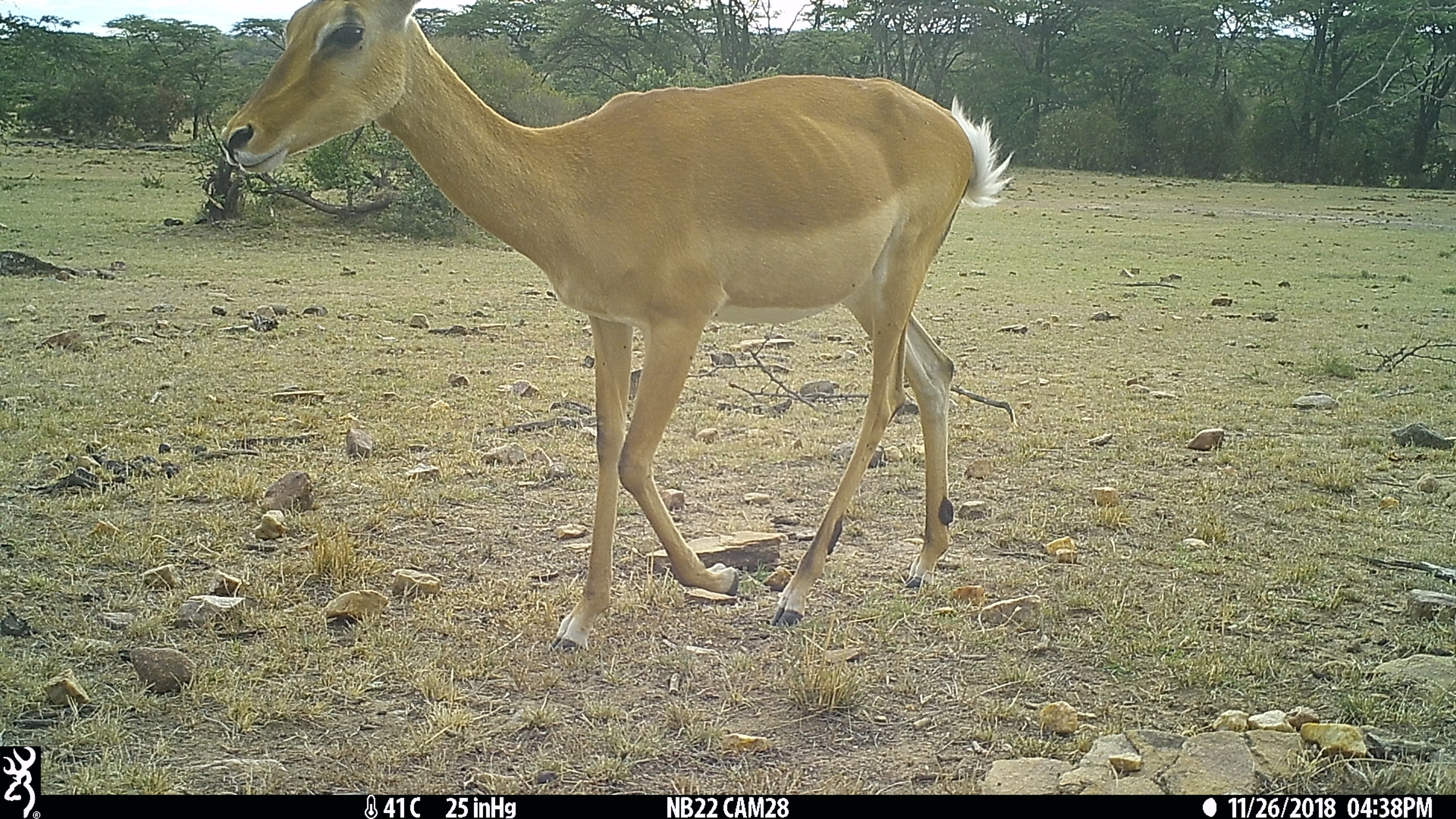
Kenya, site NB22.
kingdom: Animalia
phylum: Chordata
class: Mammalia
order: Artiodactyla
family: Bovidae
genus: Aepyceros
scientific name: Aepyceros melampus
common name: impala